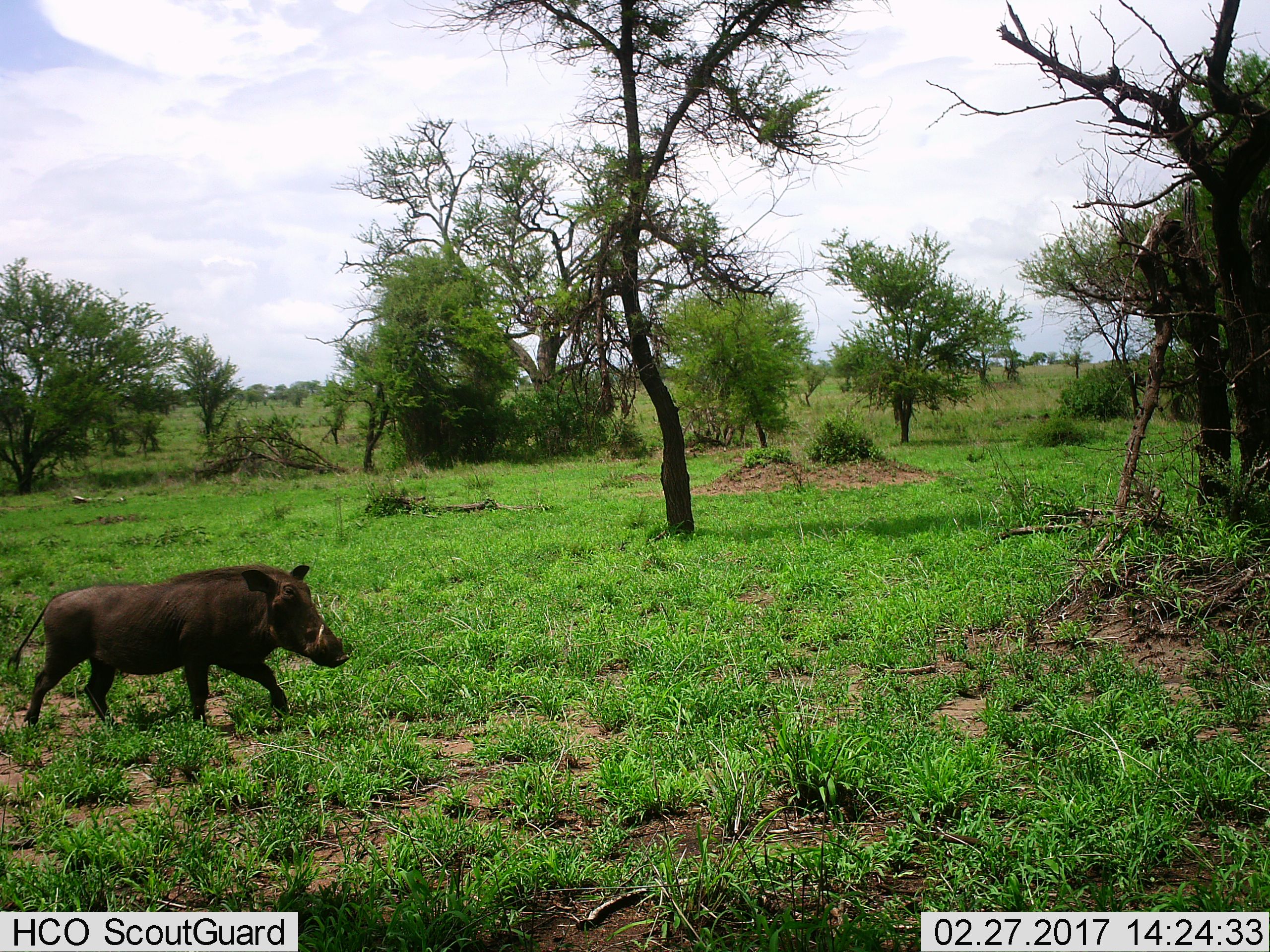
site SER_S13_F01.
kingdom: Animalia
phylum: Chordata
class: Mammalia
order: Artiodactyla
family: Suidae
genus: Phacochoerus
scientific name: Phacochoerus africanus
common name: warthog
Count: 1.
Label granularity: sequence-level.